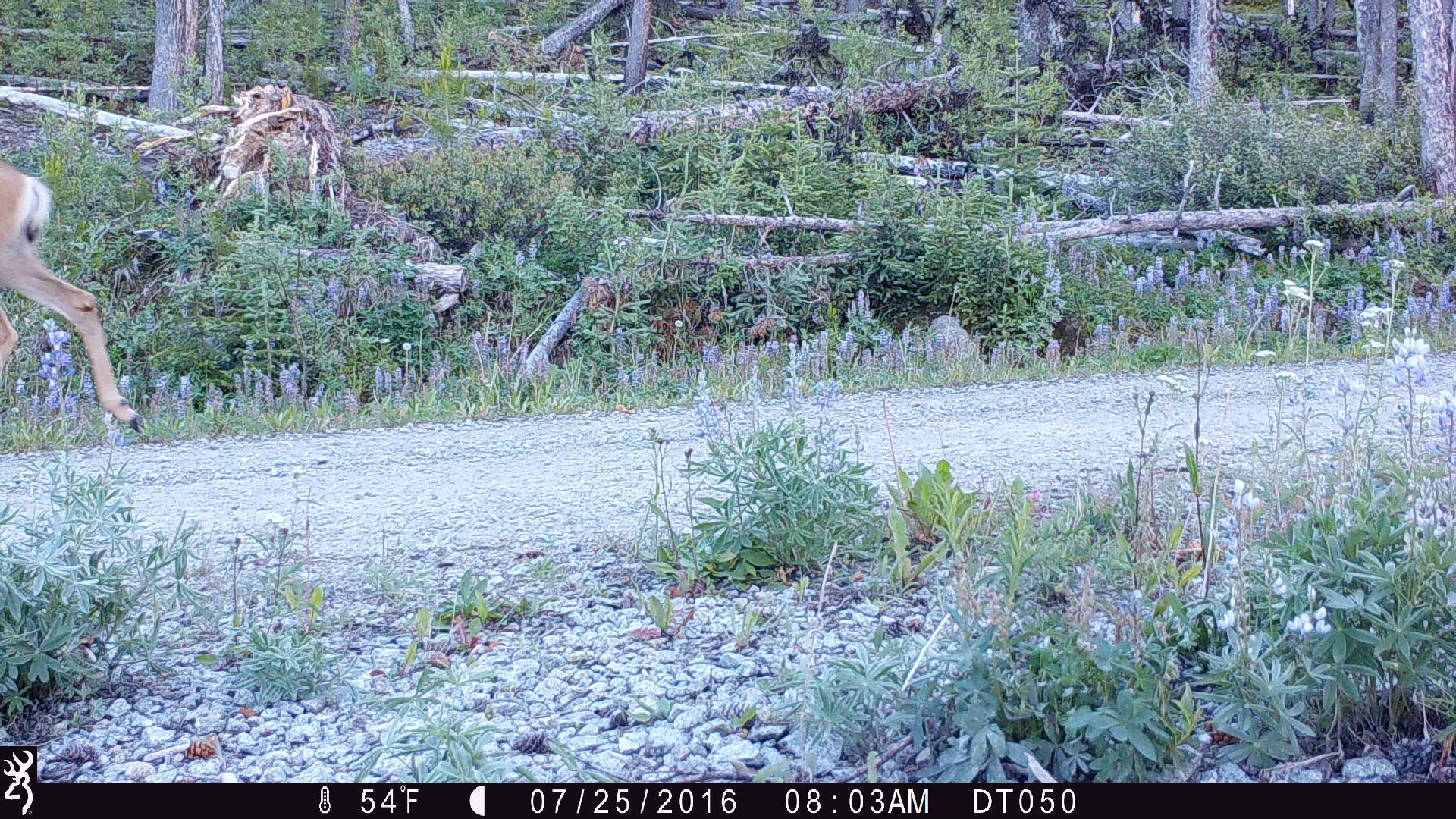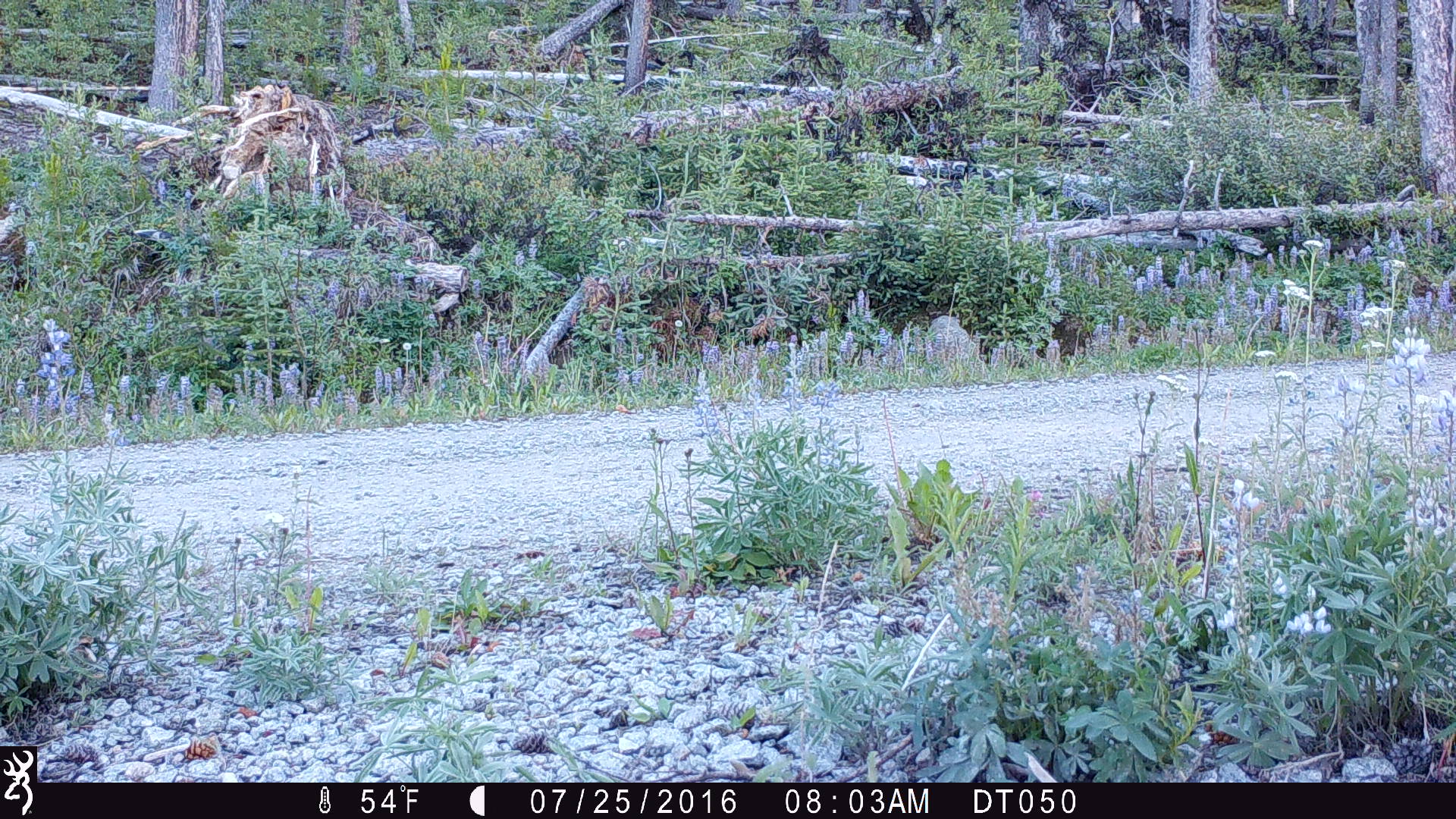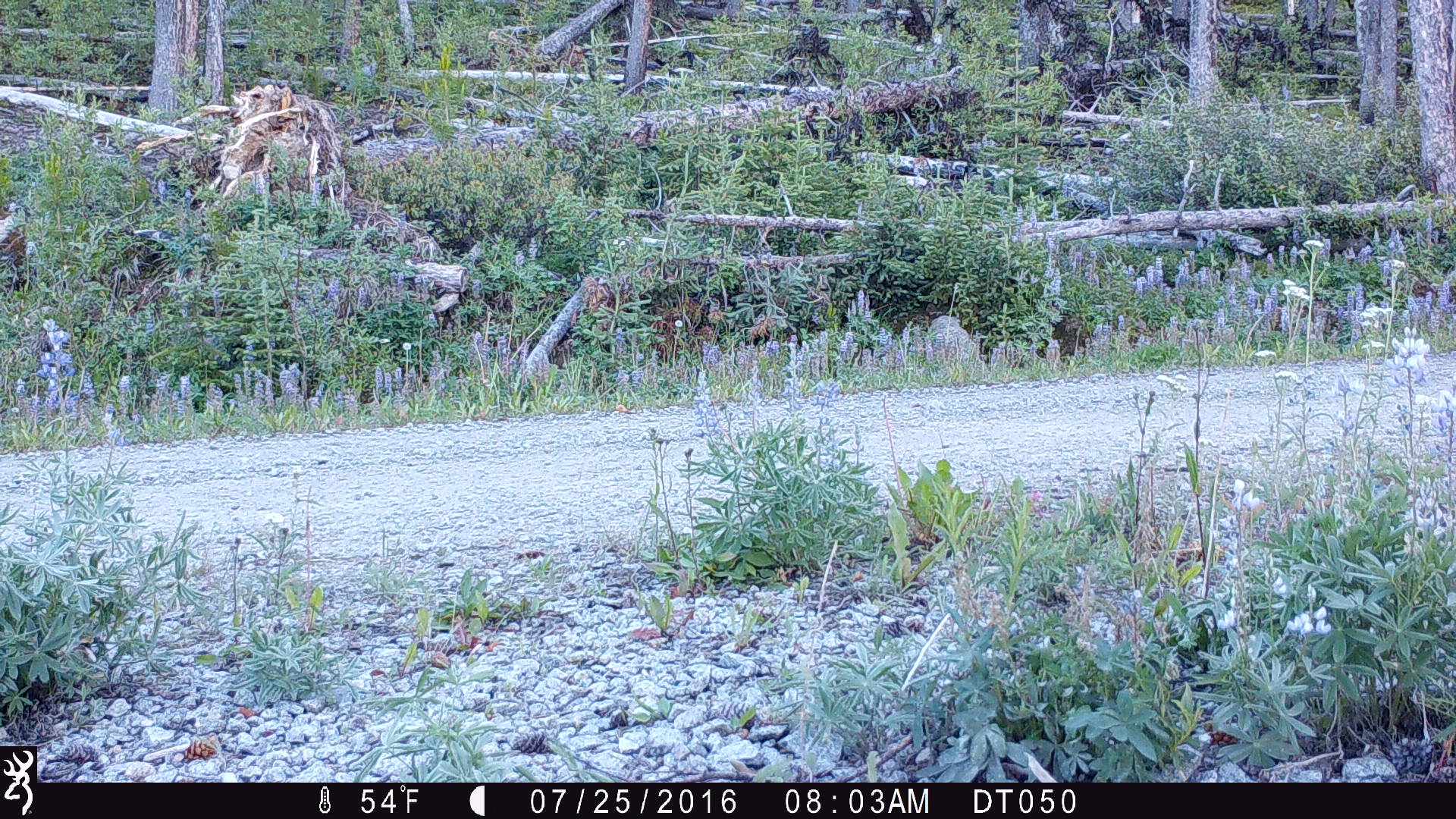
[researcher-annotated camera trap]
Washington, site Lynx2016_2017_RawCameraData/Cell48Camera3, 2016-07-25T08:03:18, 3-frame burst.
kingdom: Animalia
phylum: Chordata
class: Mammalia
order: Artiodactyla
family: Cervidae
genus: Odocoileus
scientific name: Odocoileus hemionus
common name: mule deer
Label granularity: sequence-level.